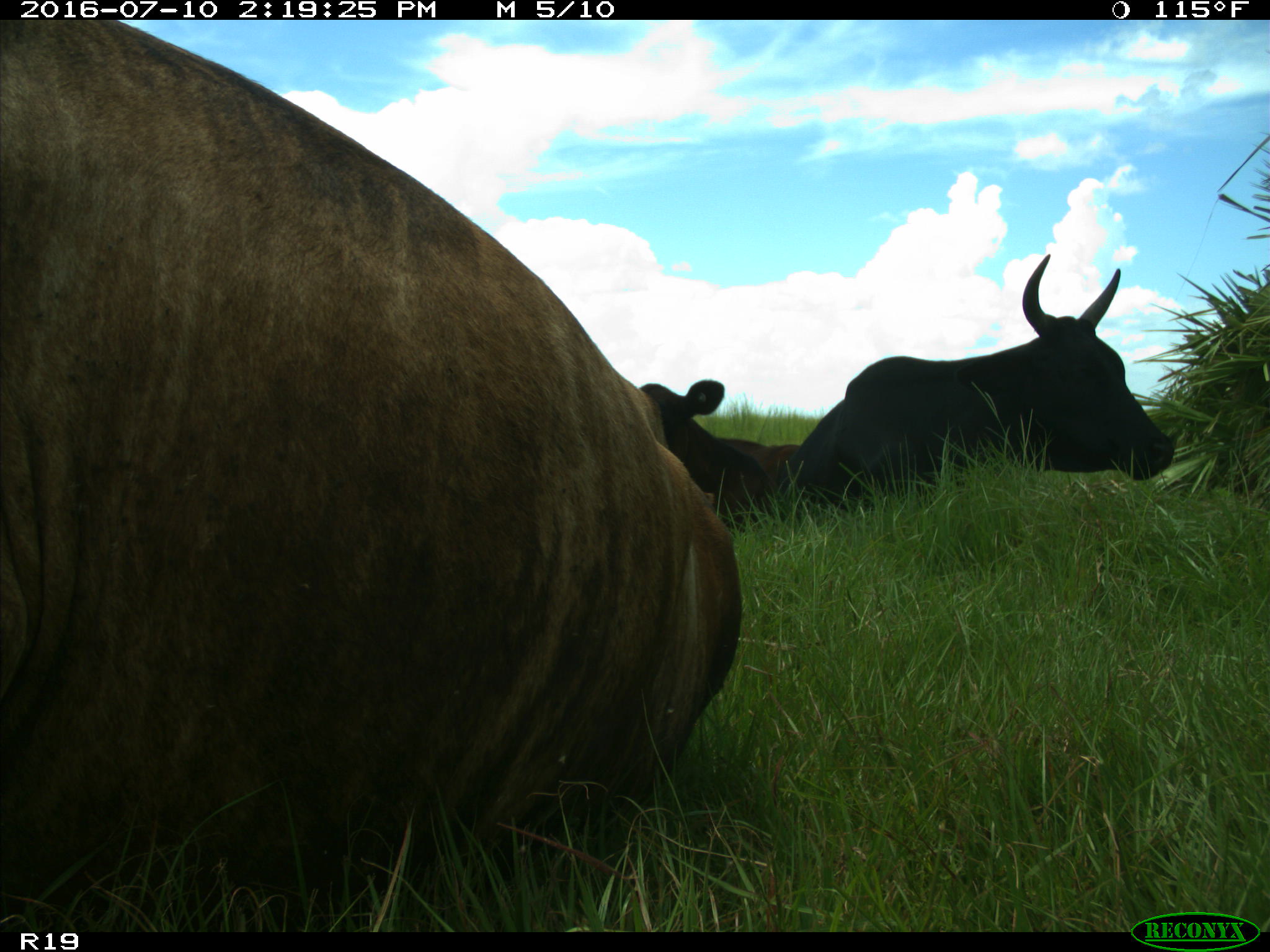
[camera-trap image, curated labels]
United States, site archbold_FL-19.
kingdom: Animalia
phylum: Chordata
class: Mammalia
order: Artiodactyla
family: Bovidae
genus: Bos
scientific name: Bos taurus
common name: domestic cow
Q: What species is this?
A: Bos taurus (domestic cow).